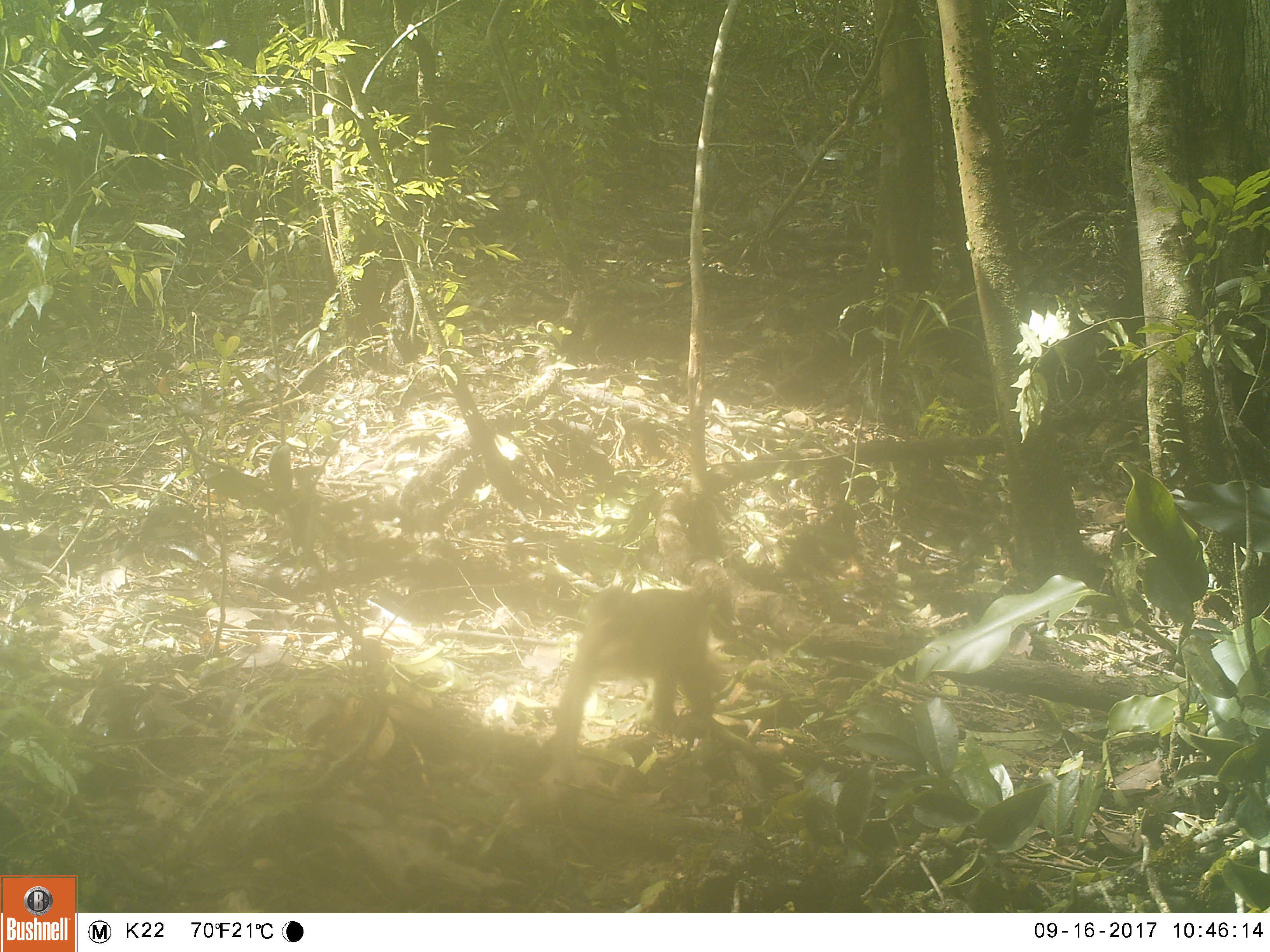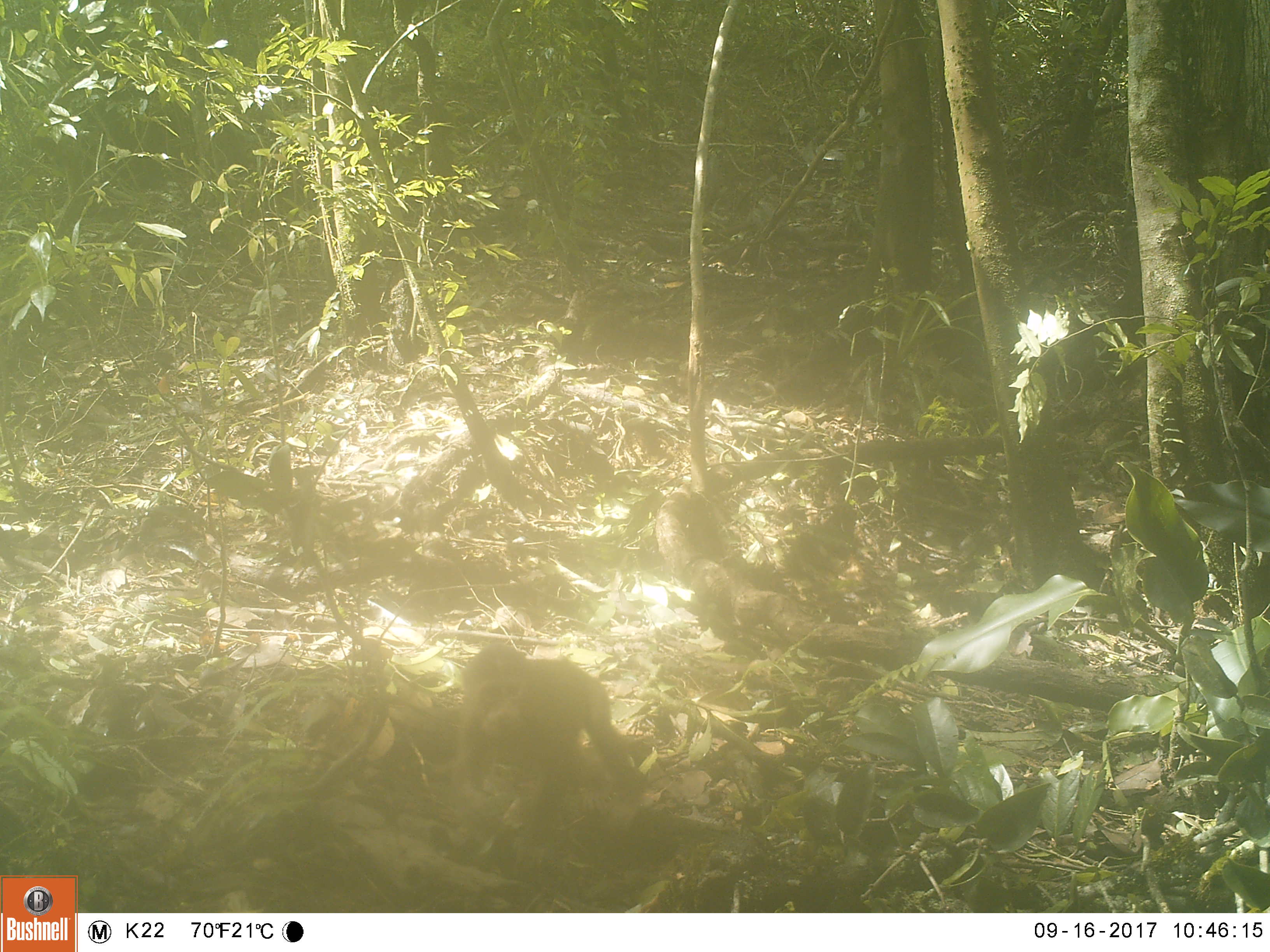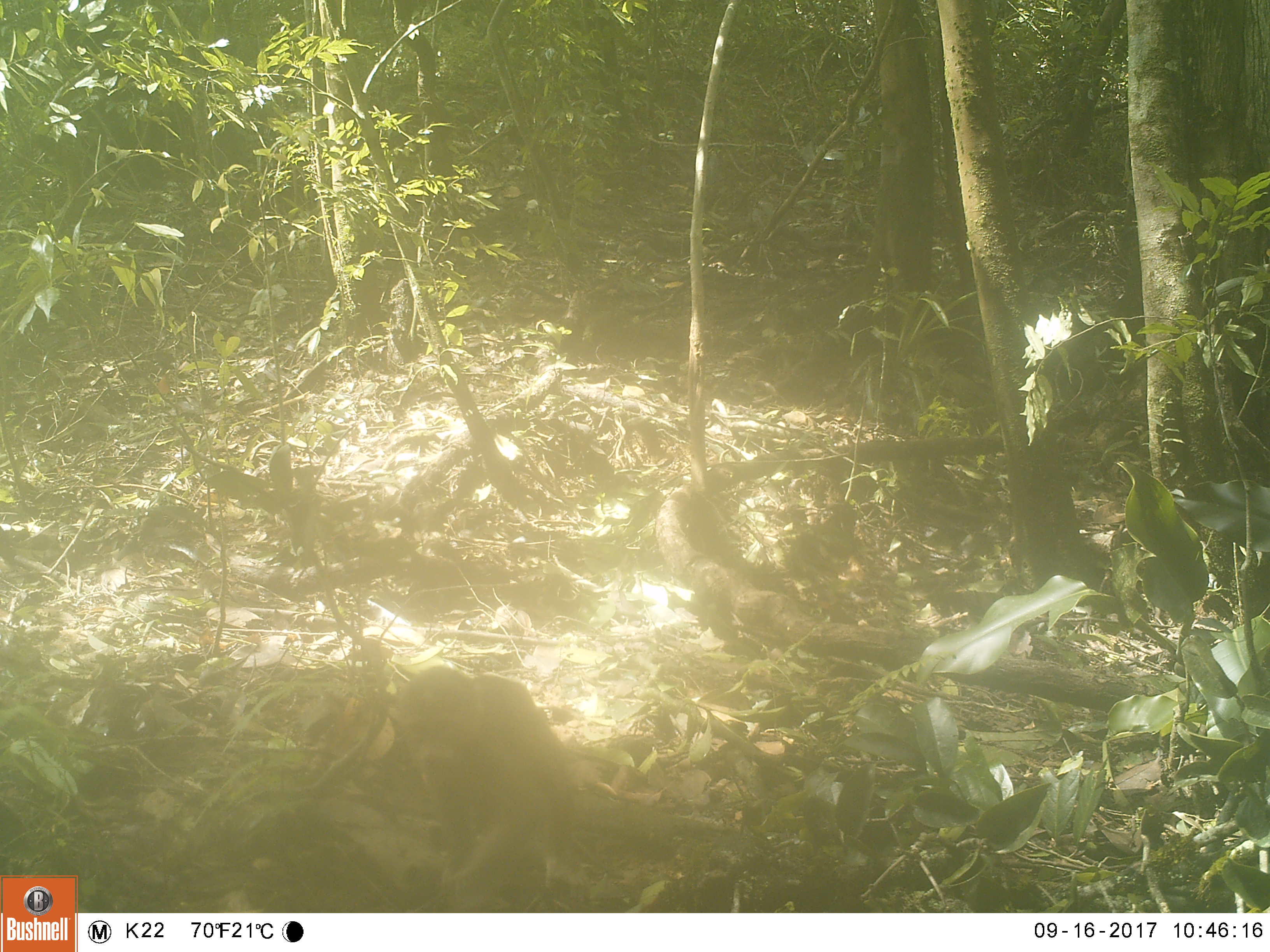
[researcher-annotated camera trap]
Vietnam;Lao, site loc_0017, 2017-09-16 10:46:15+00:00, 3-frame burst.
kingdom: Animalia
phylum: Chordata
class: Mammalia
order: Primates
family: Cercopithecidae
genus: Macaca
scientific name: Macaca arctoides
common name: stump-tailed macaque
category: stump tailed macaque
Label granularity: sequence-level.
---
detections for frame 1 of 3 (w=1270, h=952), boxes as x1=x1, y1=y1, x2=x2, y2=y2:
stump tailed macaque: x1=549, y1=584, x2=733, y2=757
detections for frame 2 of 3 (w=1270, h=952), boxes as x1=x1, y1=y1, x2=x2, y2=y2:
stump tailed macaque: x1=449, y1=641, x2=645, y2=878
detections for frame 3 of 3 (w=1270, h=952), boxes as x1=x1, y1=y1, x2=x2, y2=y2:
stump tailed macaque: x1=395, y1=664, x2=590, y2=895